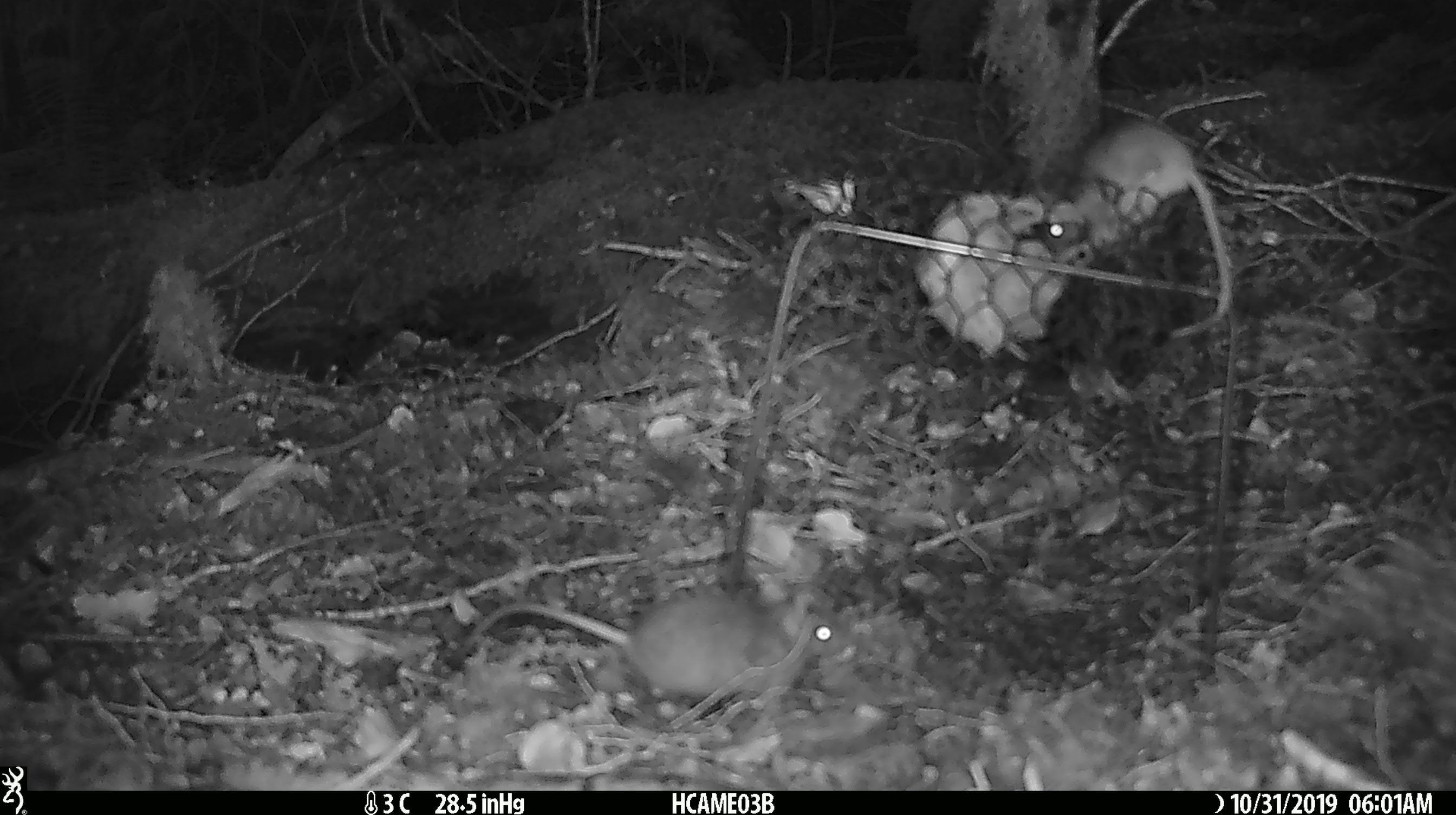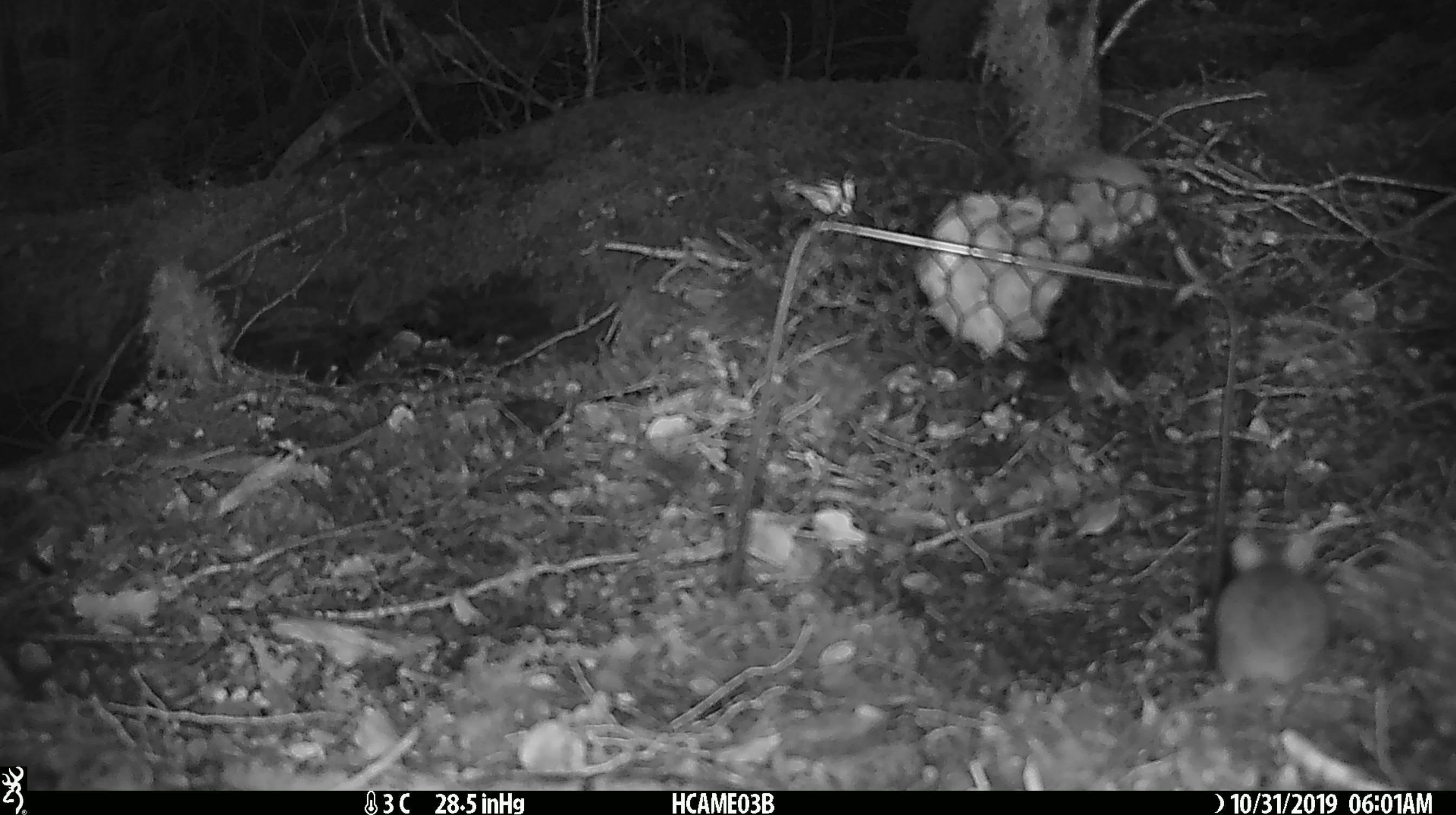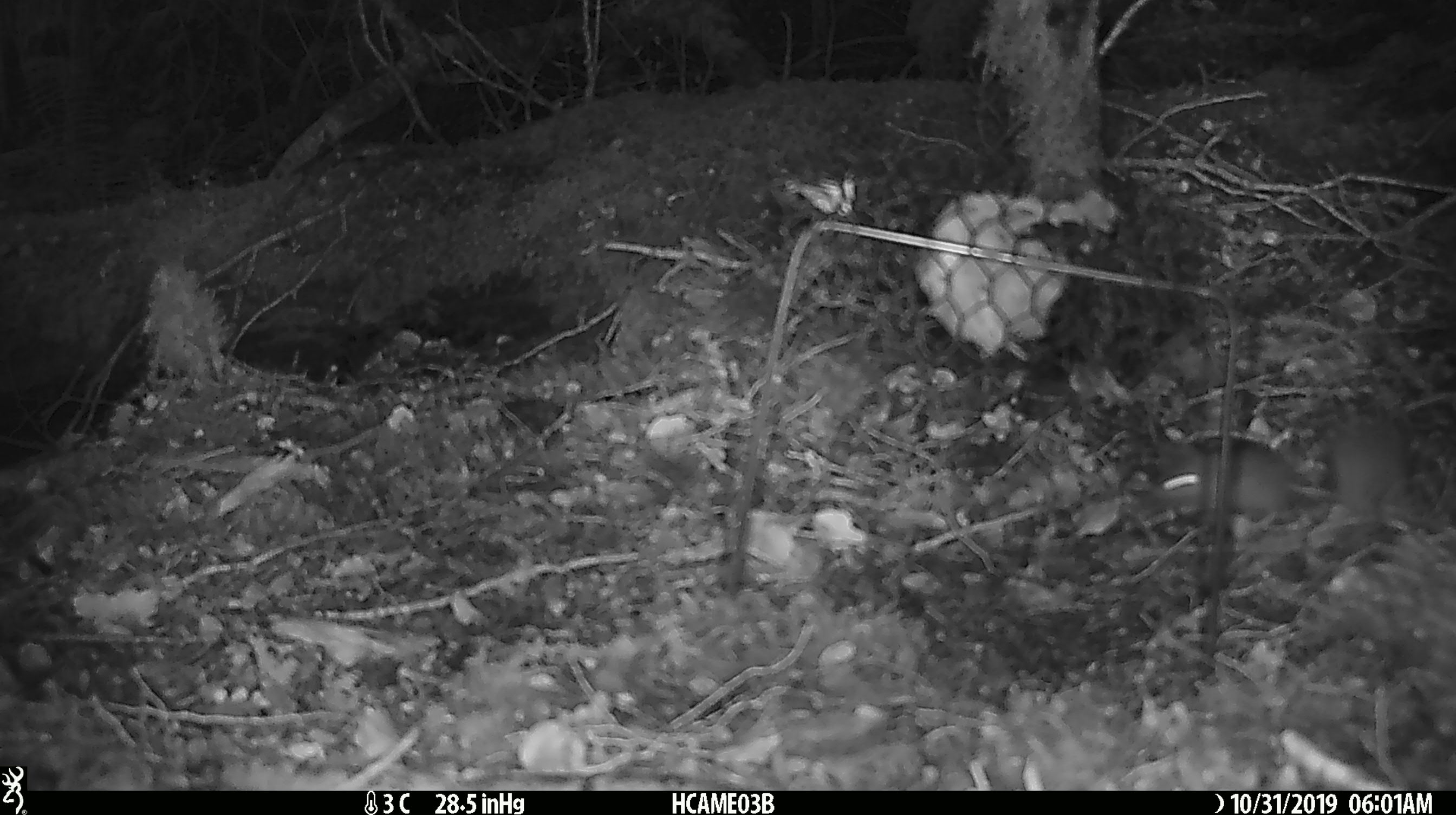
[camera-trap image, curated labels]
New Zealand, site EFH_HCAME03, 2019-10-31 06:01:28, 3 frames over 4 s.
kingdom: Animalia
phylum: Chordata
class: Mammalia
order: Rodentia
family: Muridae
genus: Mus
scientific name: Mus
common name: mouse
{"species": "mouse (Mus)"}